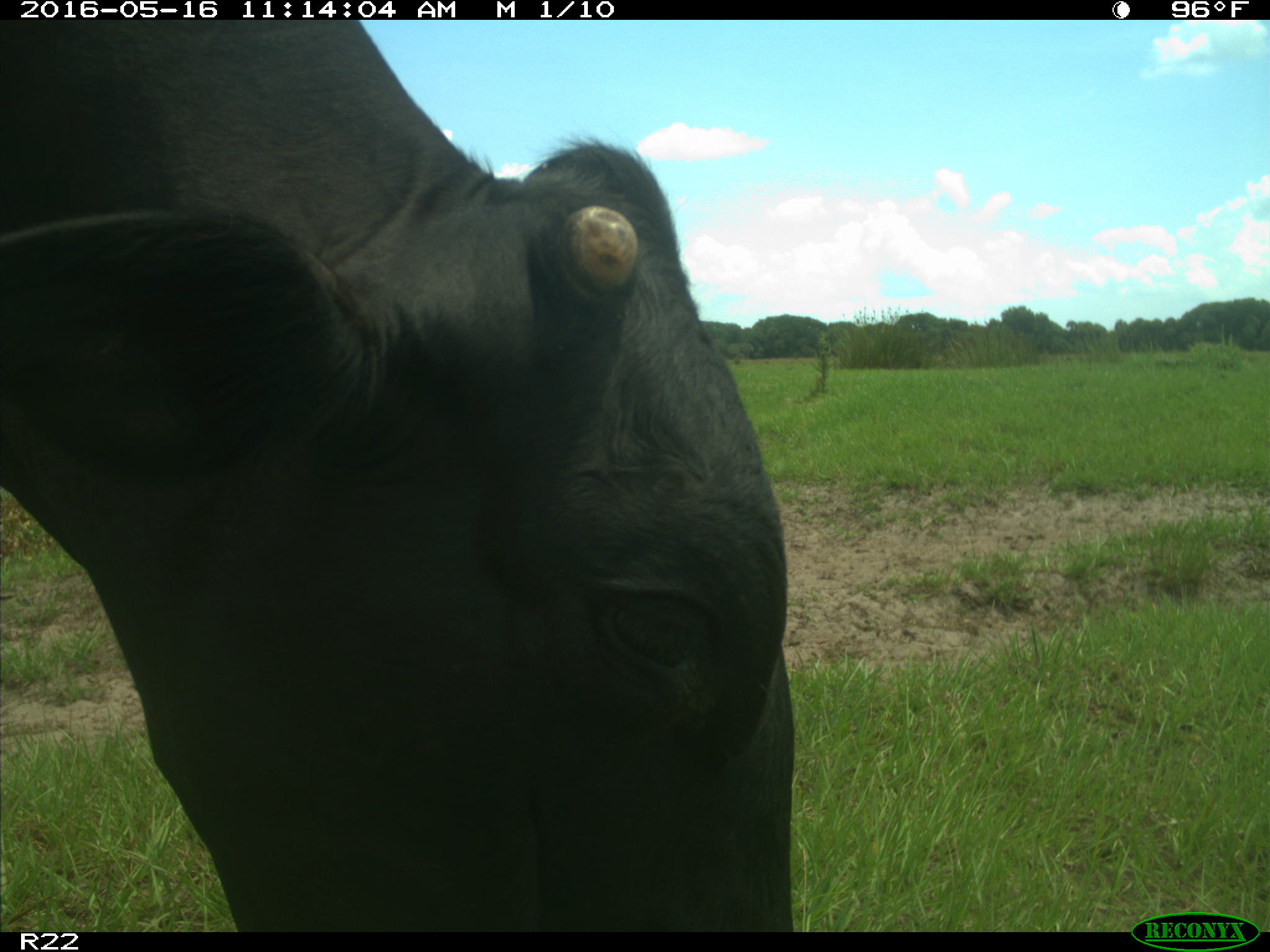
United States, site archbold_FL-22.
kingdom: Animalia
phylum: Chordata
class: Mammalia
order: Artiodactyla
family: Bovidae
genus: Bos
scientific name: Bos taurus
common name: domestic cow